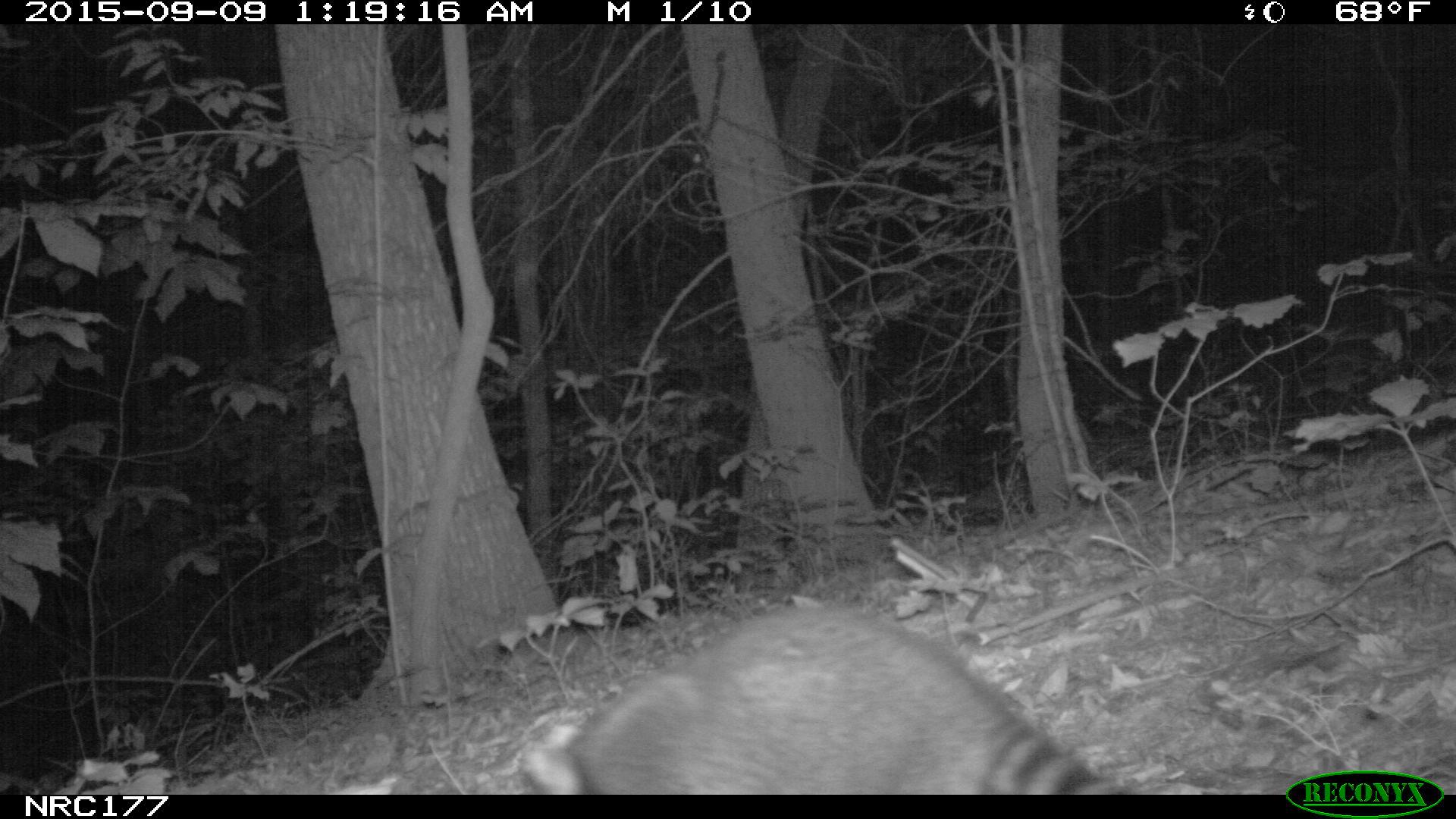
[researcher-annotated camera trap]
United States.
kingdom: Animalia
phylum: Chordata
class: Mammalia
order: Carnivora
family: Procyonidae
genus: Procyon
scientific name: Procyon lotor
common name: northern raccoon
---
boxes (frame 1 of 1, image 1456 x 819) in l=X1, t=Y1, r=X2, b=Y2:
Northern Raccoon: l=496, t=590, r=1137, b=794